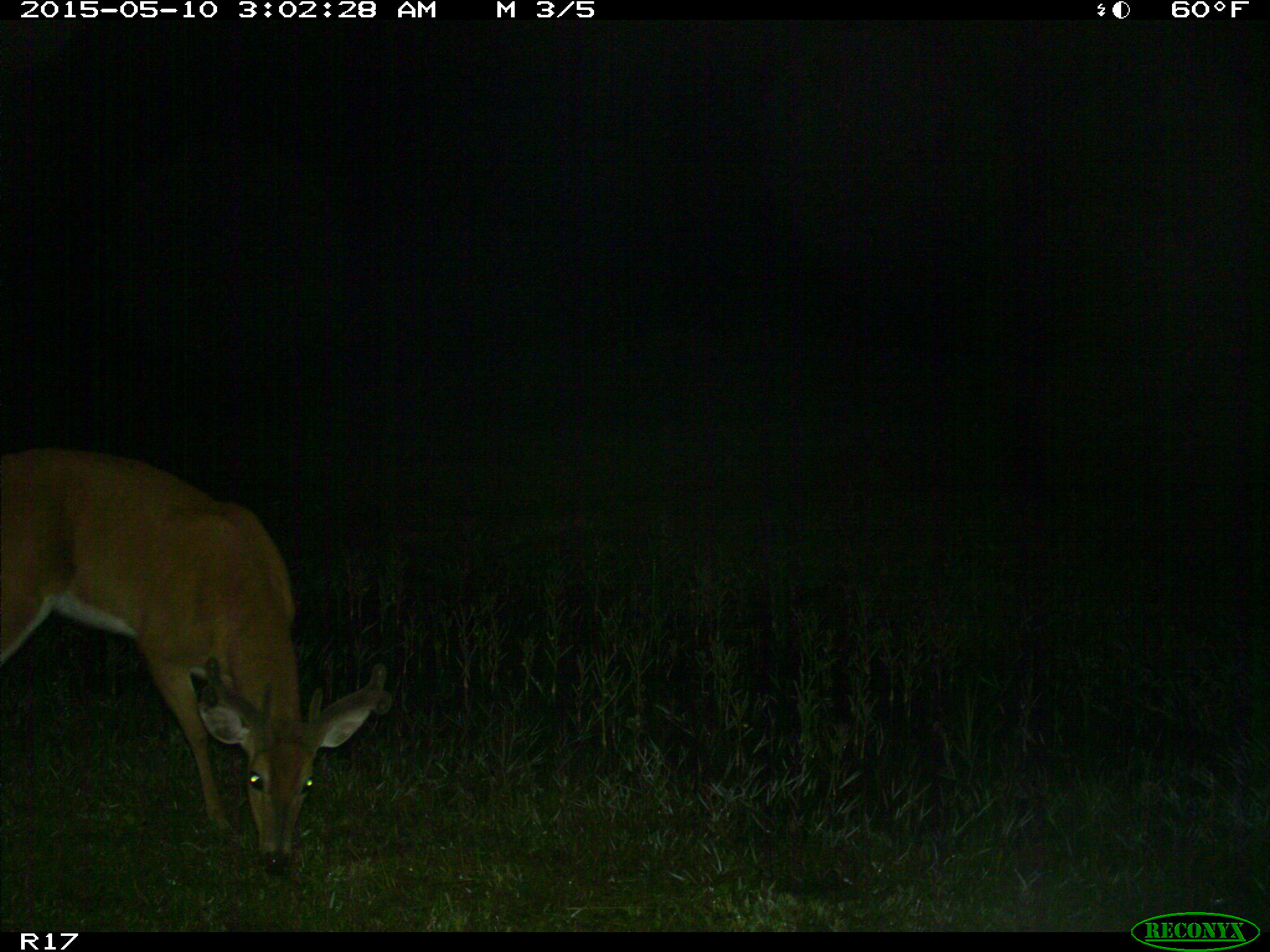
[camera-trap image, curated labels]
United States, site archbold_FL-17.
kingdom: Animalia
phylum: Chordata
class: Mammalia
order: Artiodactyla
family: Cervidae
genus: Odocoileus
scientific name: Odocoileus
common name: deer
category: unidentified deer